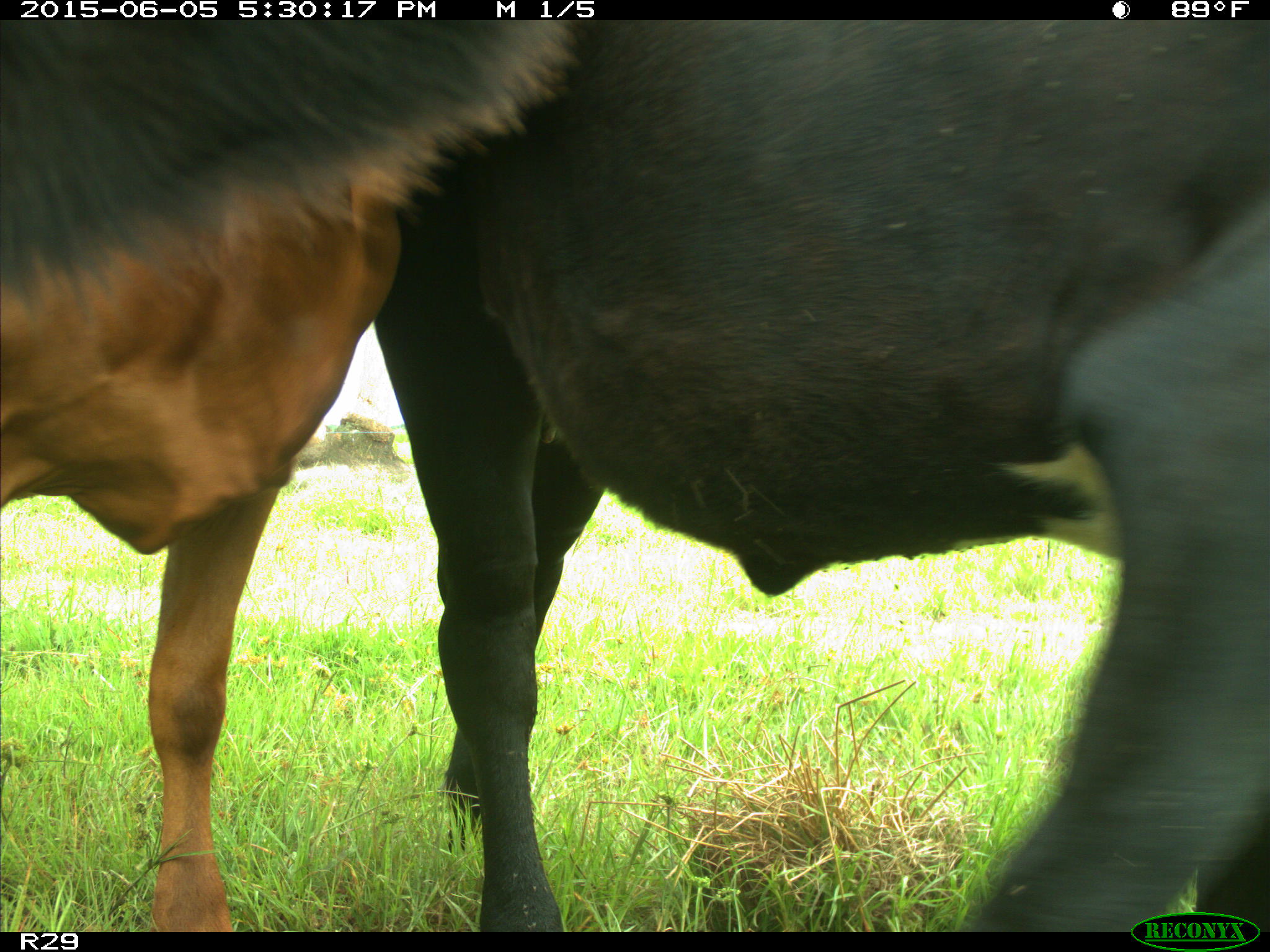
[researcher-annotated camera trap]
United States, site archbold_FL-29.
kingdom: Animalia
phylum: Chordata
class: Mammalia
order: Artiodactyla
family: Bovidae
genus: Bos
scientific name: Bos taurus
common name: domestic cow